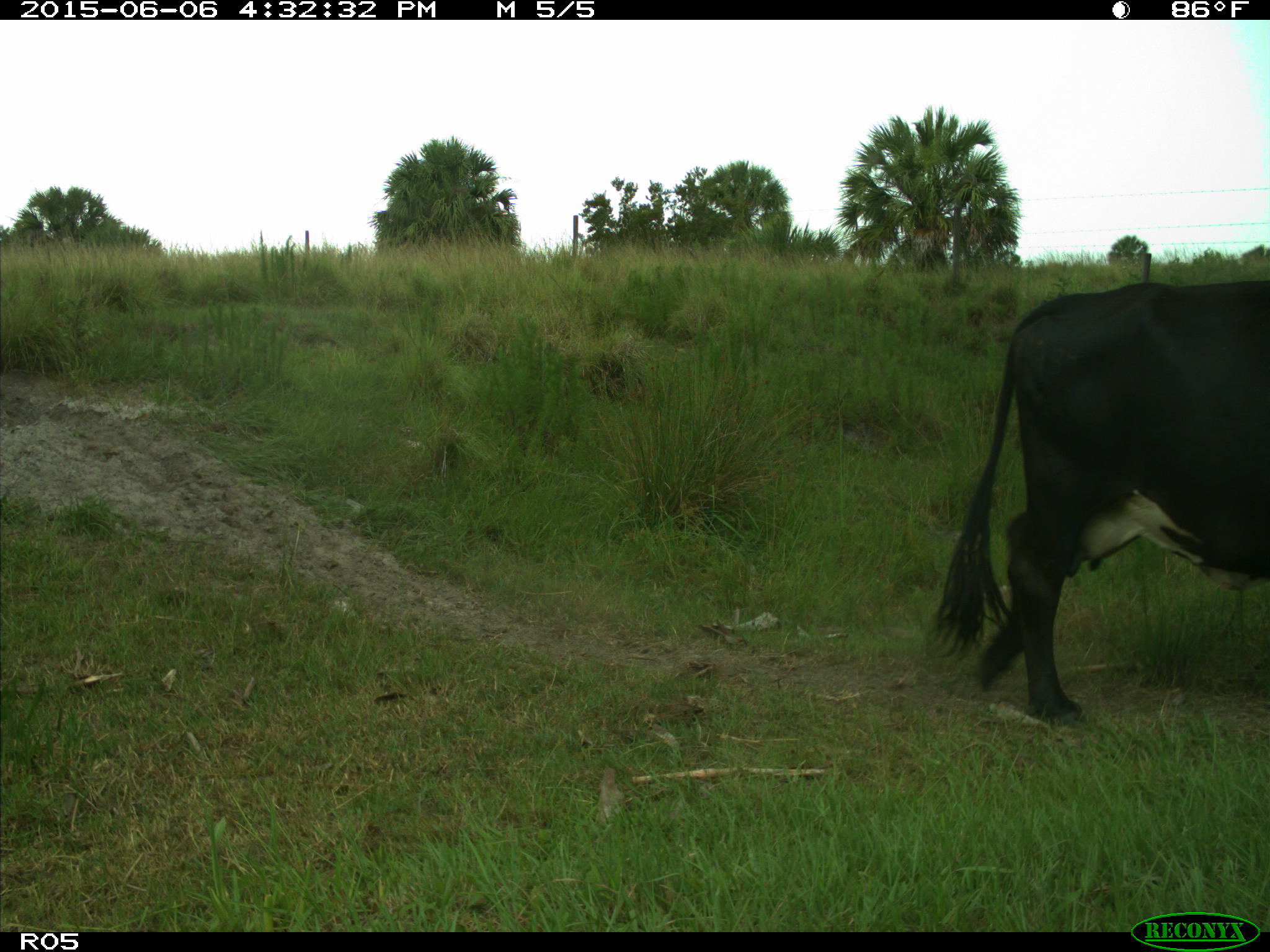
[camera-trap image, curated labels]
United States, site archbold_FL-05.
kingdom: Animalia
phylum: Chordata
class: Mammalia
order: Artiodactyla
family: Bovidae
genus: Bos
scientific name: Bos taurus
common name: domestic cow